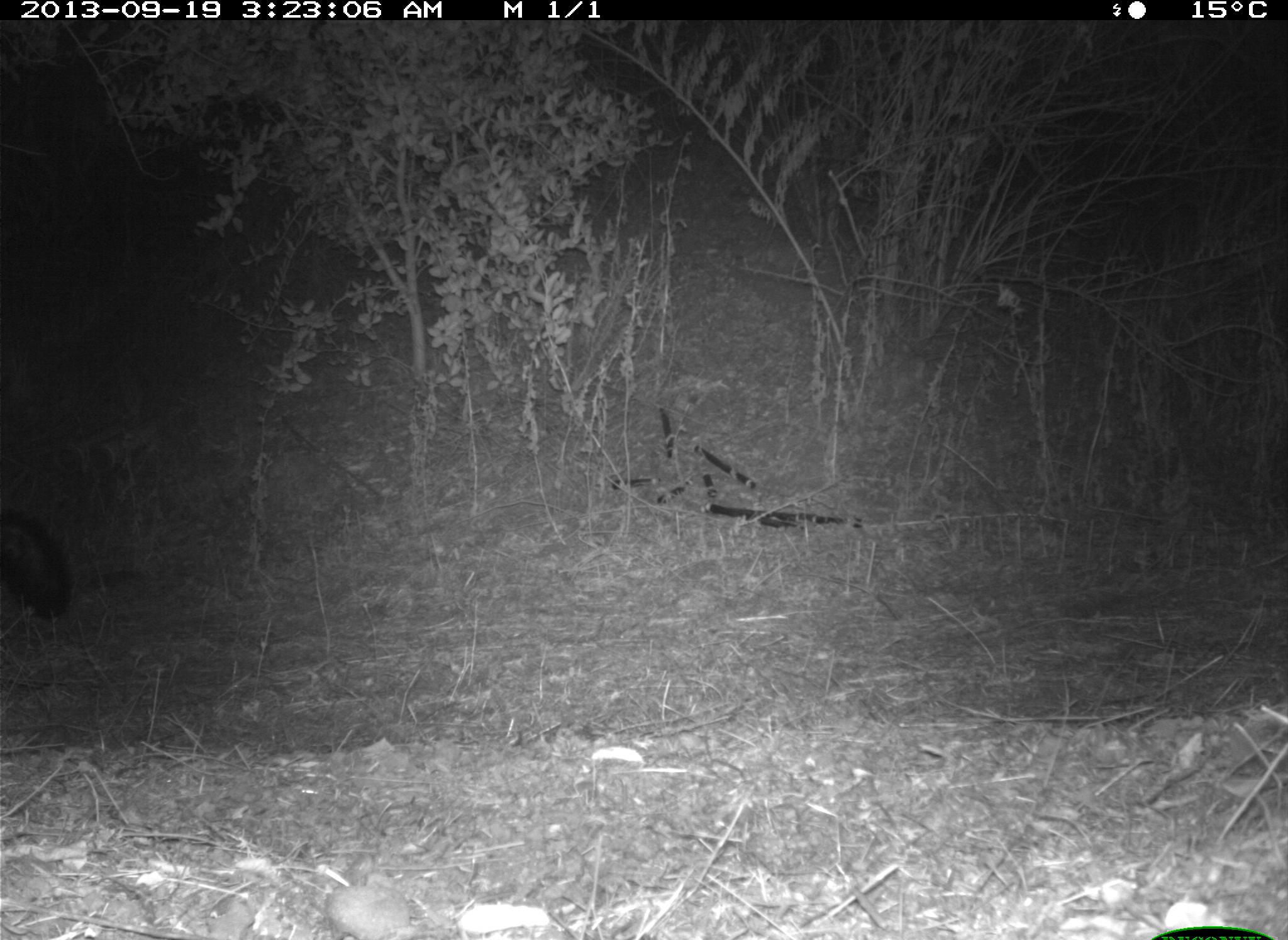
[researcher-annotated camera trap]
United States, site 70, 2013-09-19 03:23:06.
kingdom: Animalia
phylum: Chordata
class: Mammalia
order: Carnivora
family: Mephitidae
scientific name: Mephitidae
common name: skunk